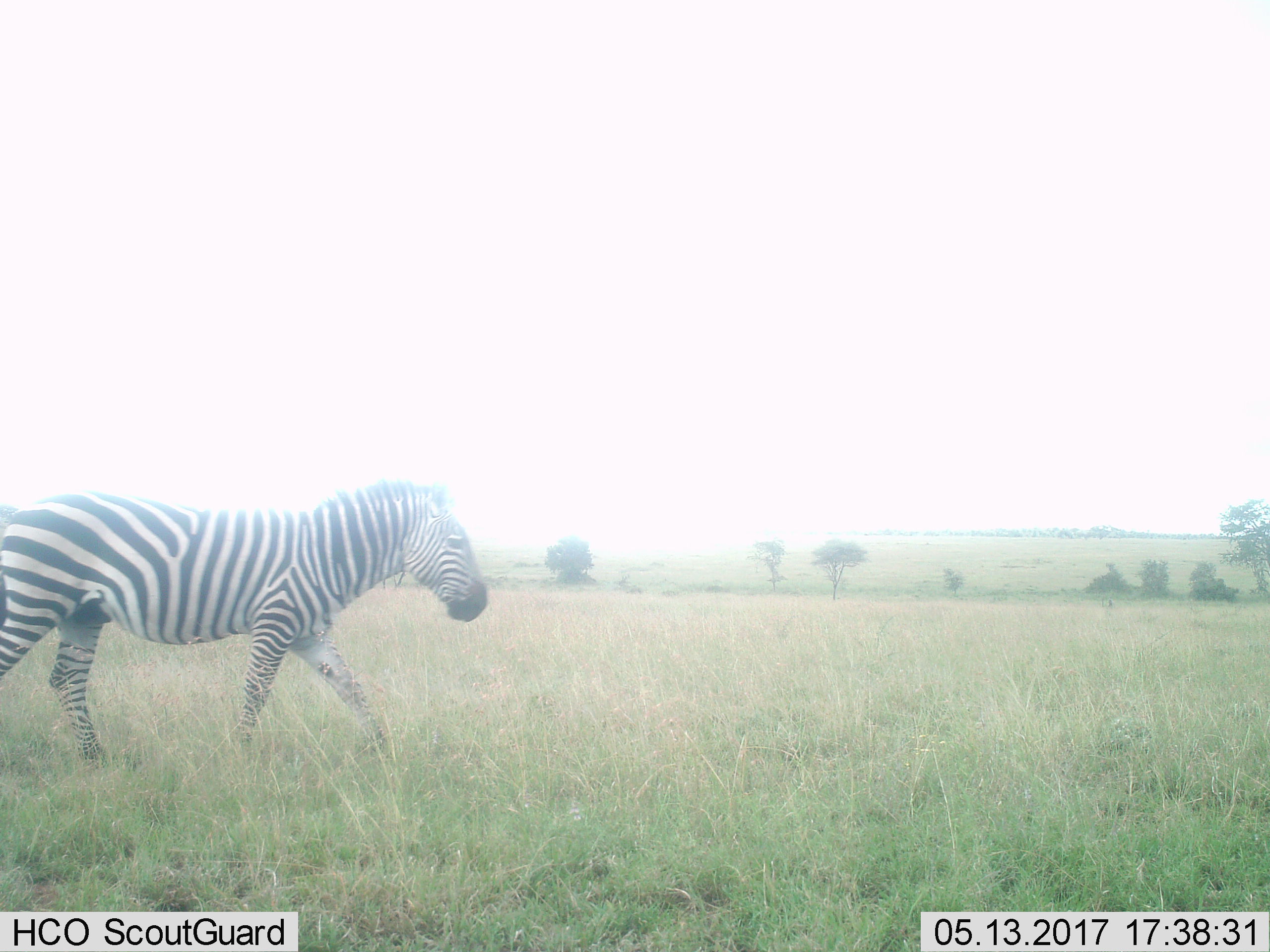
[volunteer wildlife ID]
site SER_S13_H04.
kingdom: Animalia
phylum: Chordata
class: Mammalia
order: Perissodactyla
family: Equidae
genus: Equus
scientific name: Equus quagga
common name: plains zebra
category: zebraplains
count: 1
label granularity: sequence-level